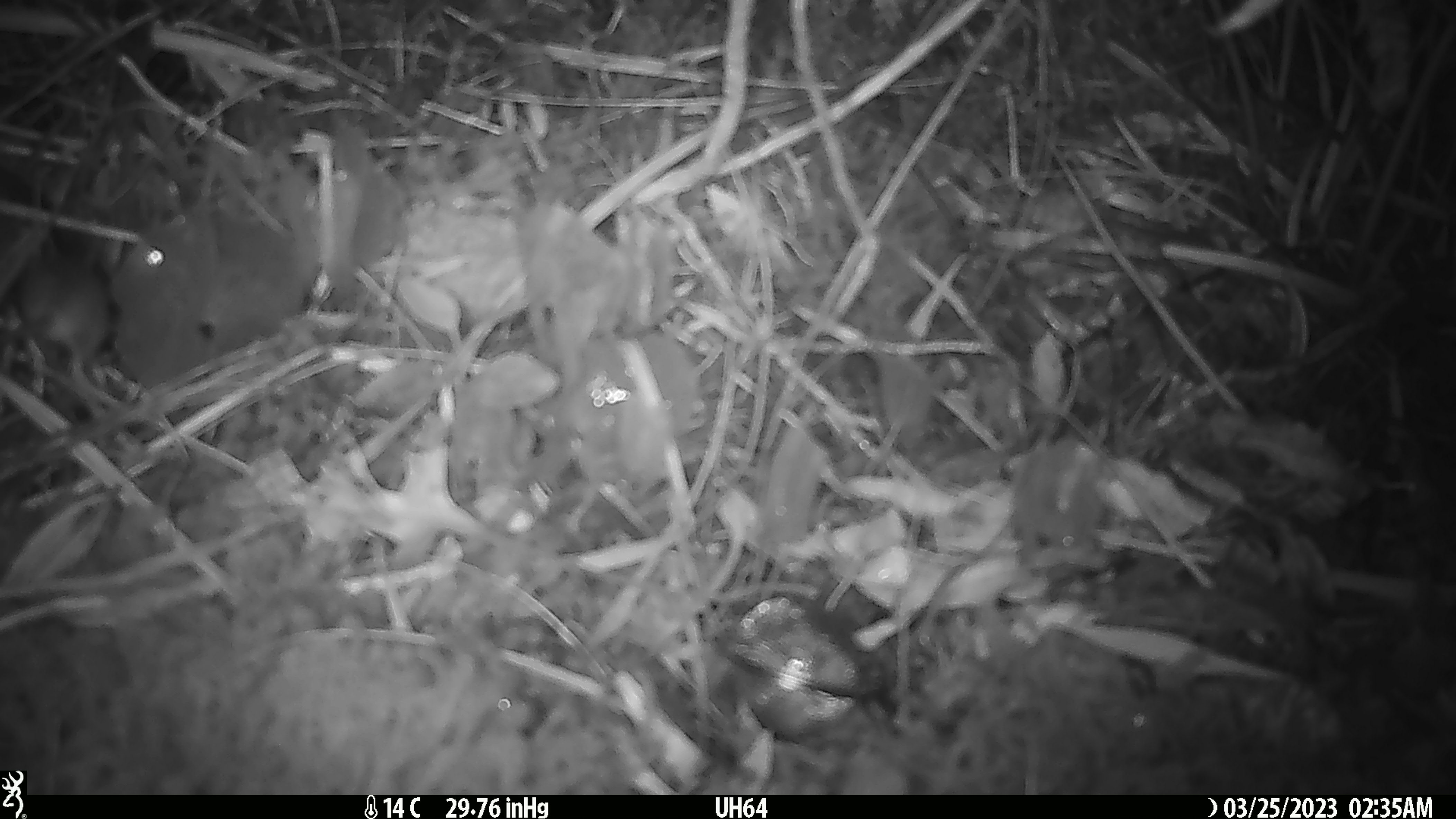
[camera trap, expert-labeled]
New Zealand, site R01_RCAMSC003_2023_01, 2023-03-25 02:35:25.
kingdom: Animalia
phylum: Chordata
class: Mammalia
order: Rodentia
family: Muridae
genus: Mus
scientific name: Mus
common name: mouse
Mouse (Mus).